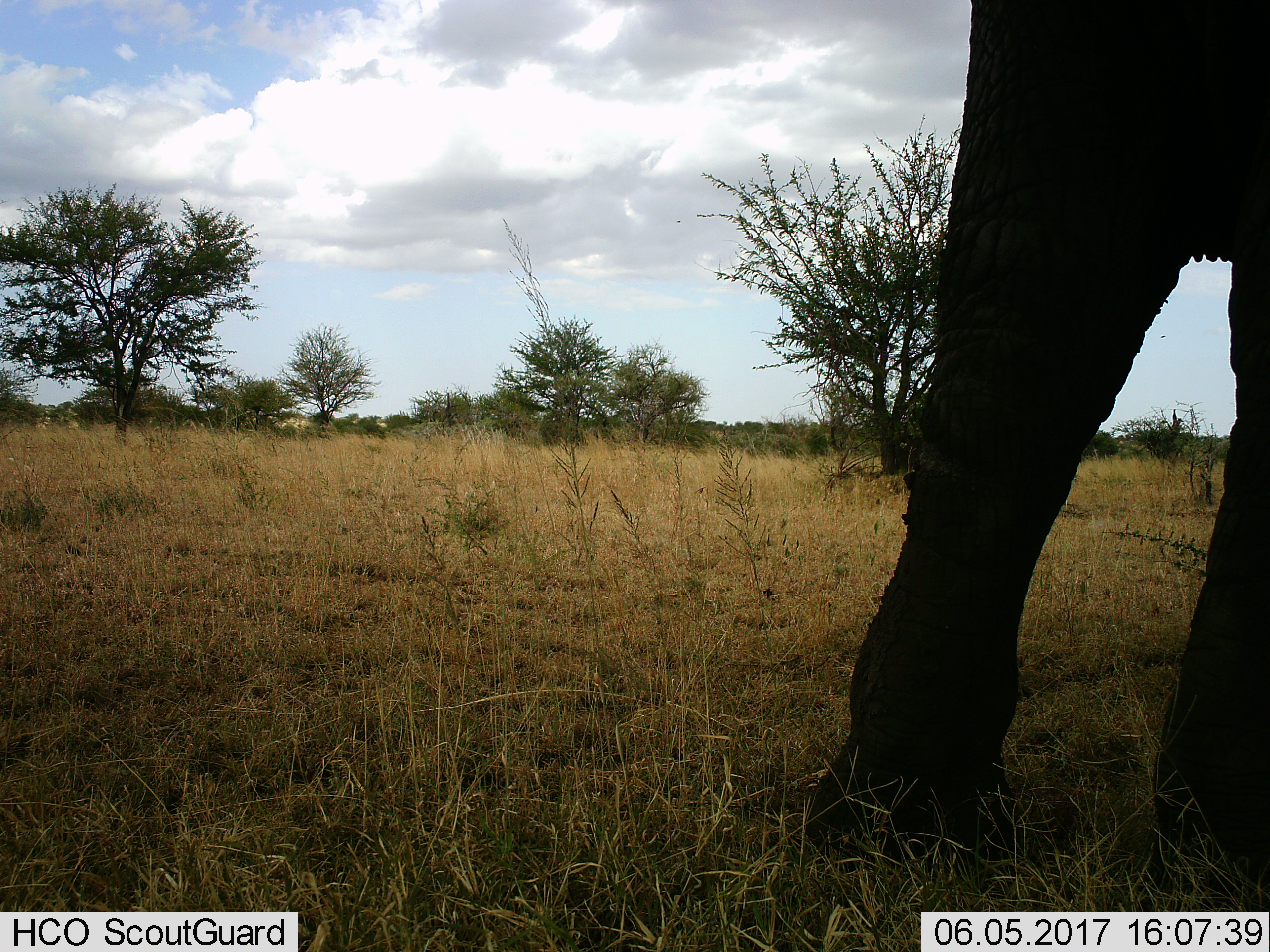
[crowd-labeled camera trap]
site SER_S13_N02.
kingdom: Animalia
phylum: Chordata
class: Mammalia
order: Proboscidea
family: Elephantidae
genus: Loxodonta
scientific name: Loxodonta africana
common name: african bush elephant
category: elephant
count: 1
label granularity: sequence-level